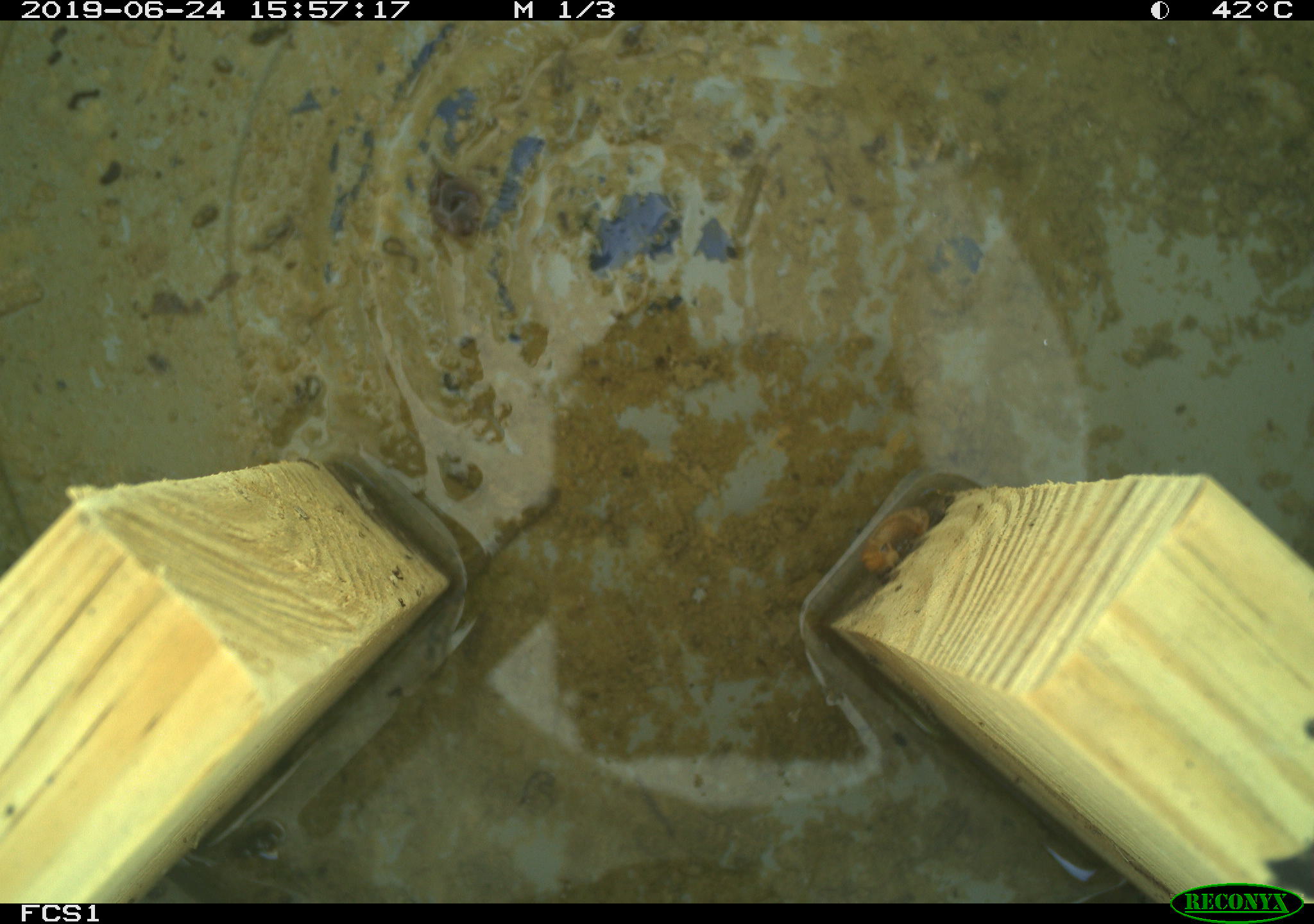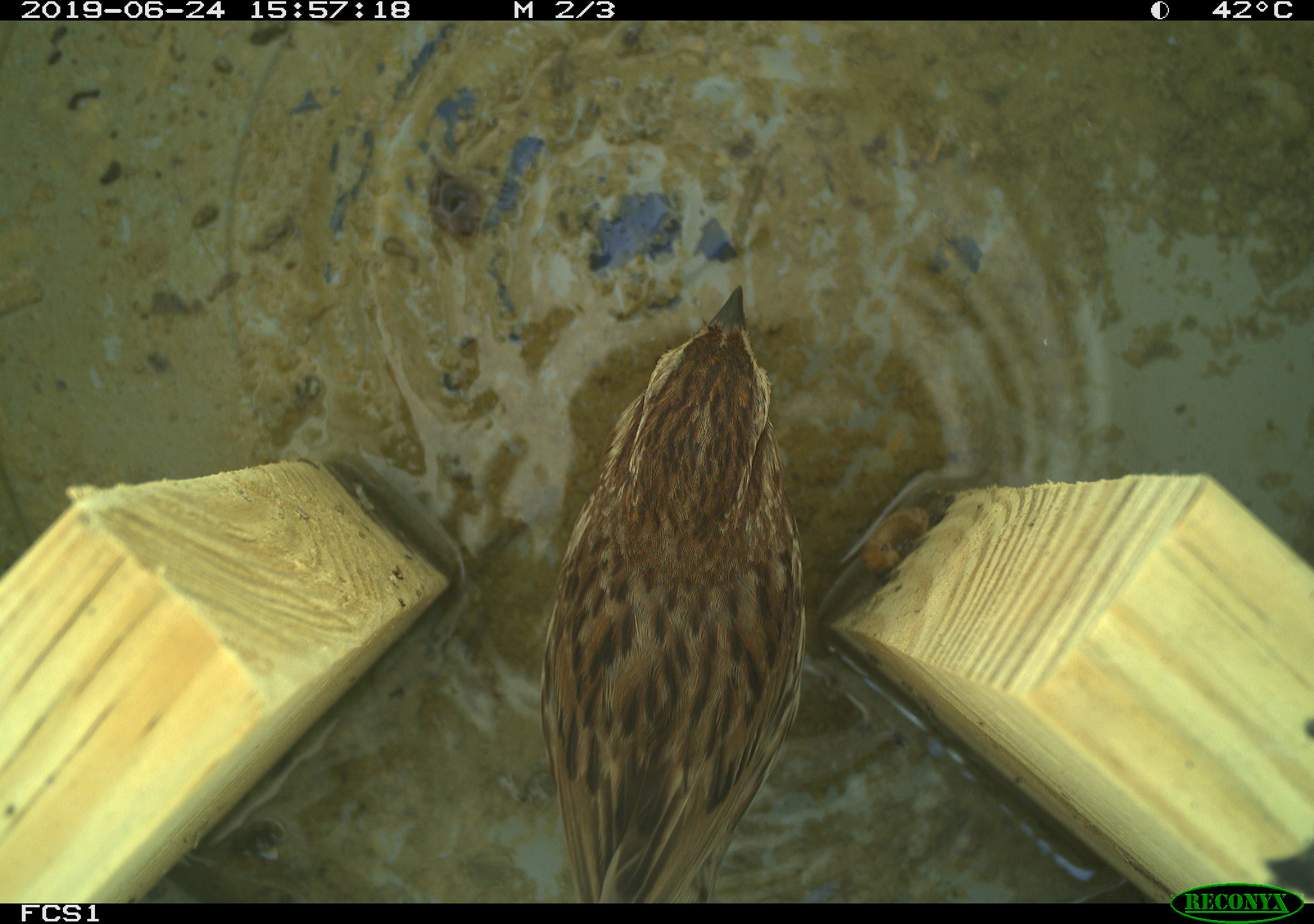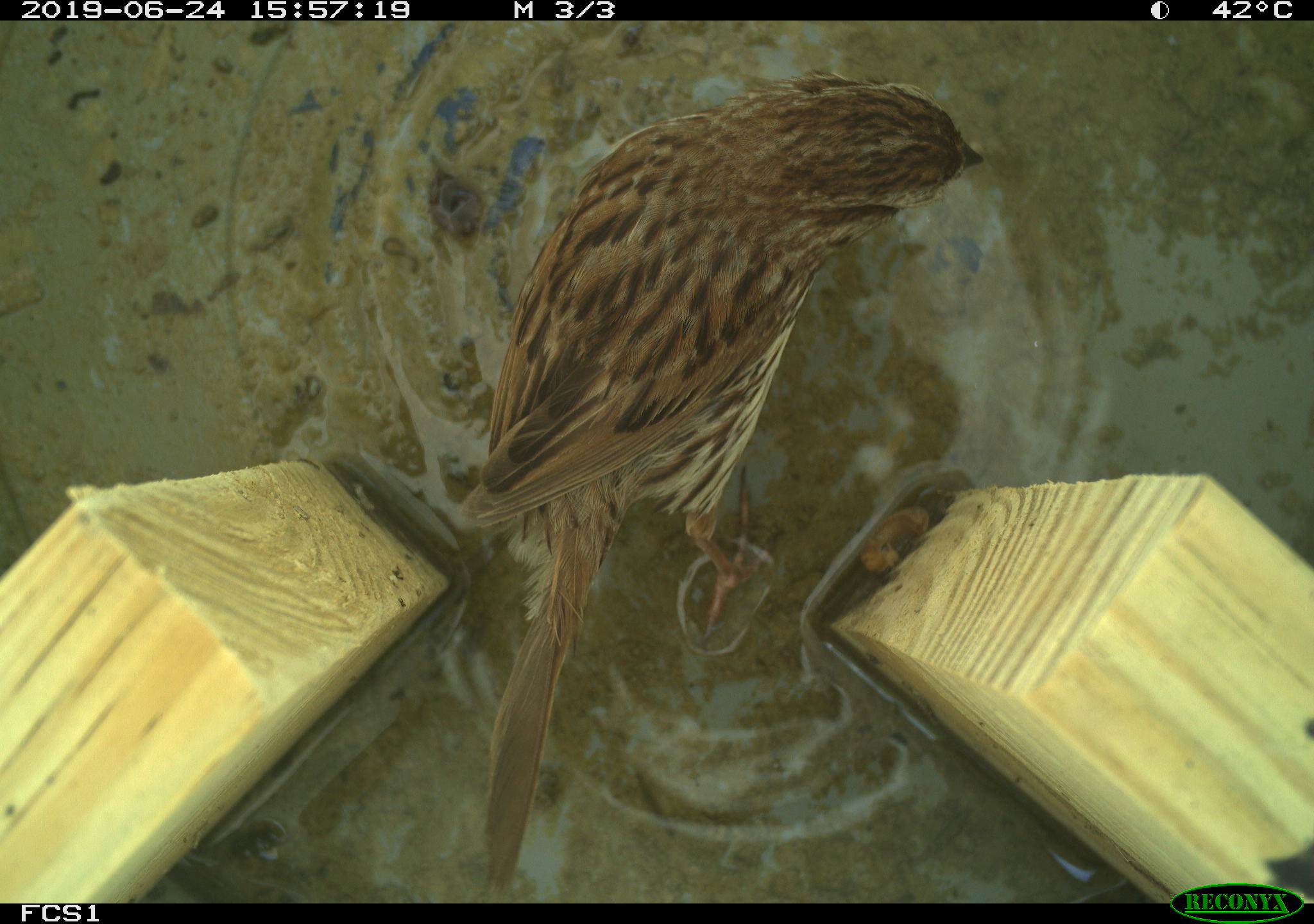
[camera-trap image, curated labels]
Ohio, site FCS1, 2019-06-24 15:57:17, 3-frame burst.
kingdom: Animalia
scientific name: Animalia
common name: animal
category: invertebrate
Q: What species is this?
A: Invertebrate (animal) (Animalia).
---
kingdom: Animalia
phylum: Chordata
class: Aves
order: Passeriformes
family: Passerellidae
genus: Melospiza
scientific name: Melospiza melodia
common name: song sparrow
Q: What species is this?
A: Song sparrow (Melospiza melodia).